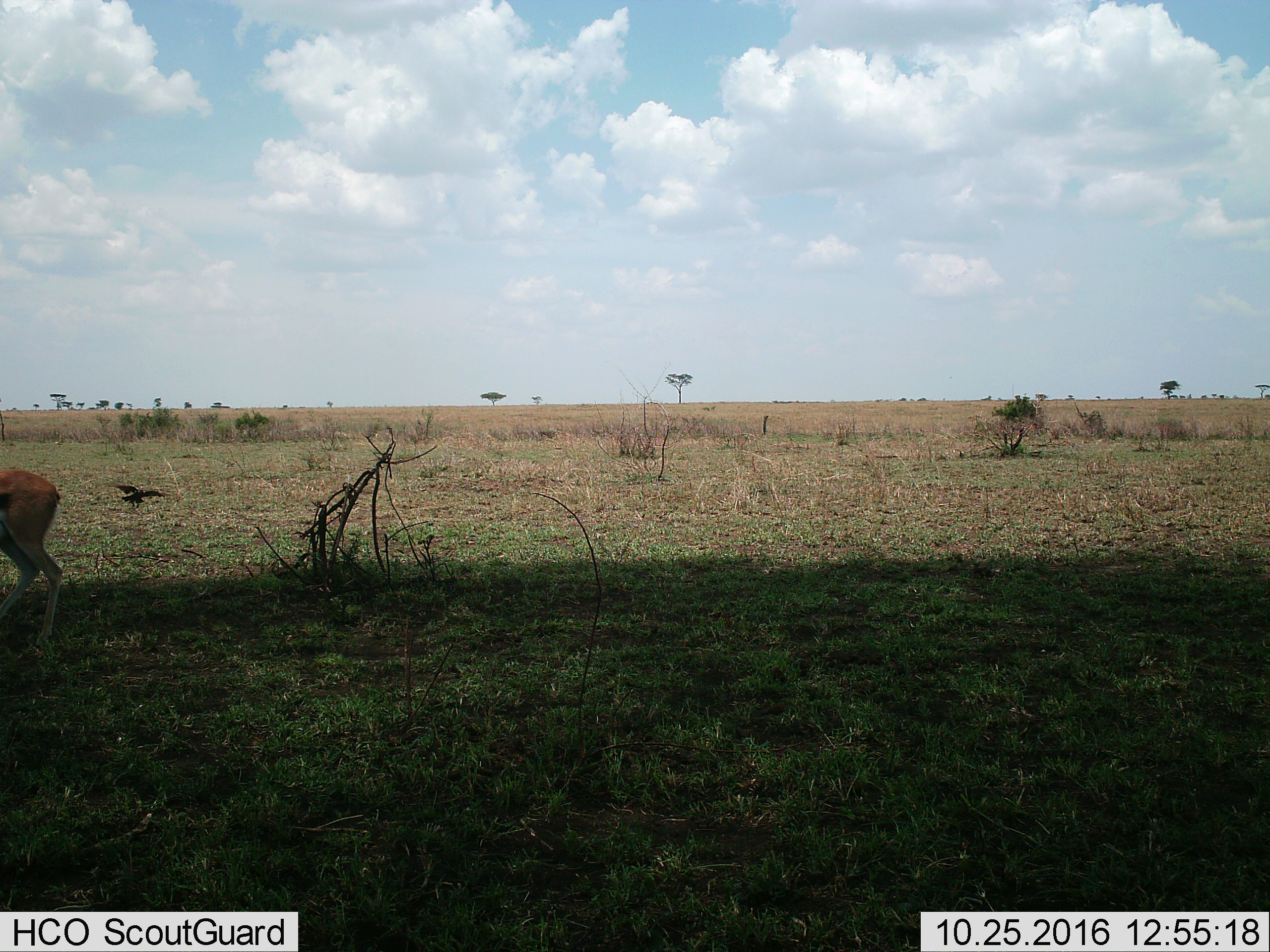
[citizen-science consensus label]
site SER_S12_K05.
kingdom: Animalia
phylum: Chordata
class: Aves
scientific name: Aves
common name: bird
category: birdother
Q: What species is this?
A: Birdother (bird) (Aves).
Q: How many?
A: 1.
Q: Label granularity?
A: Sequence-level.